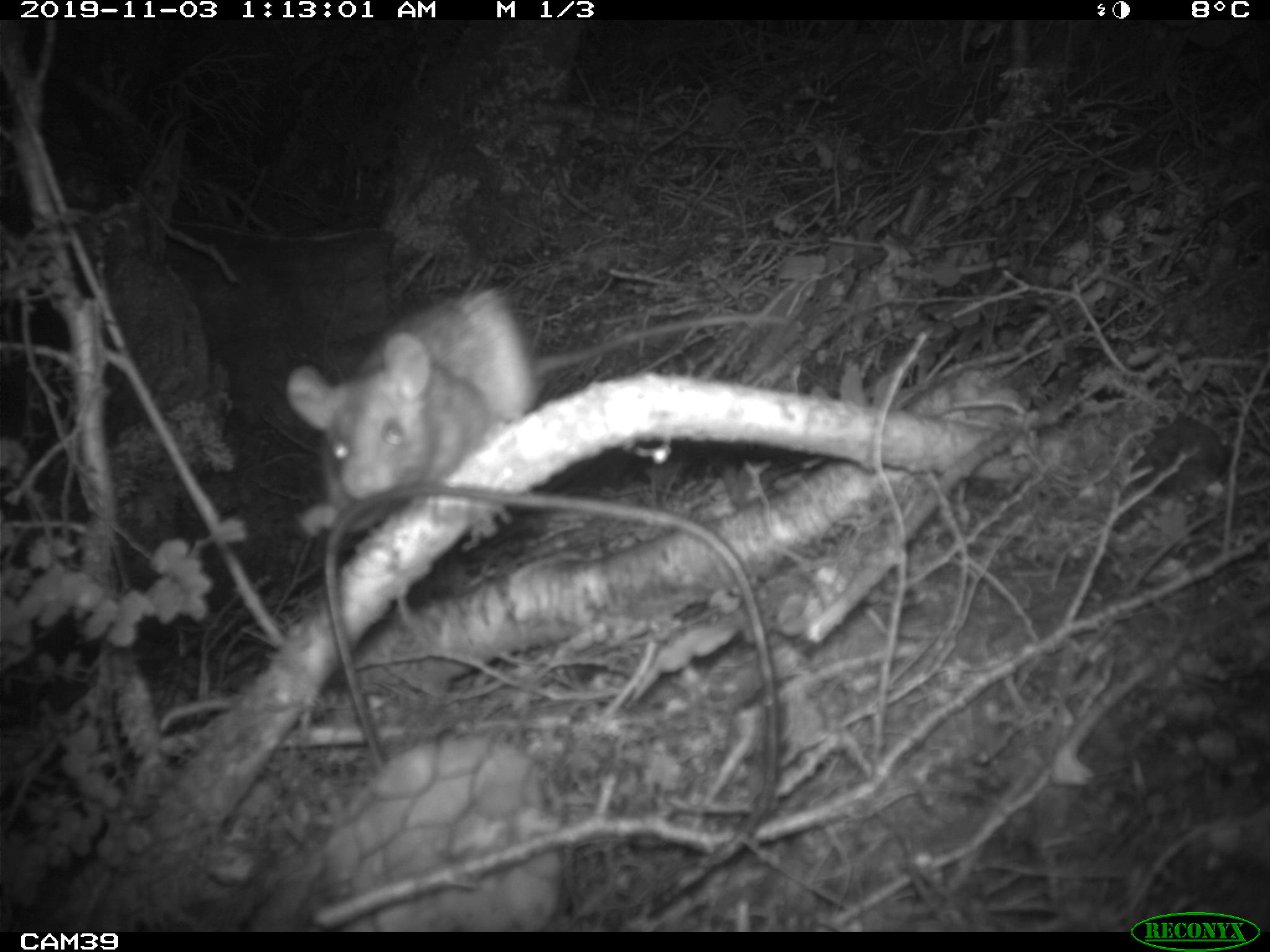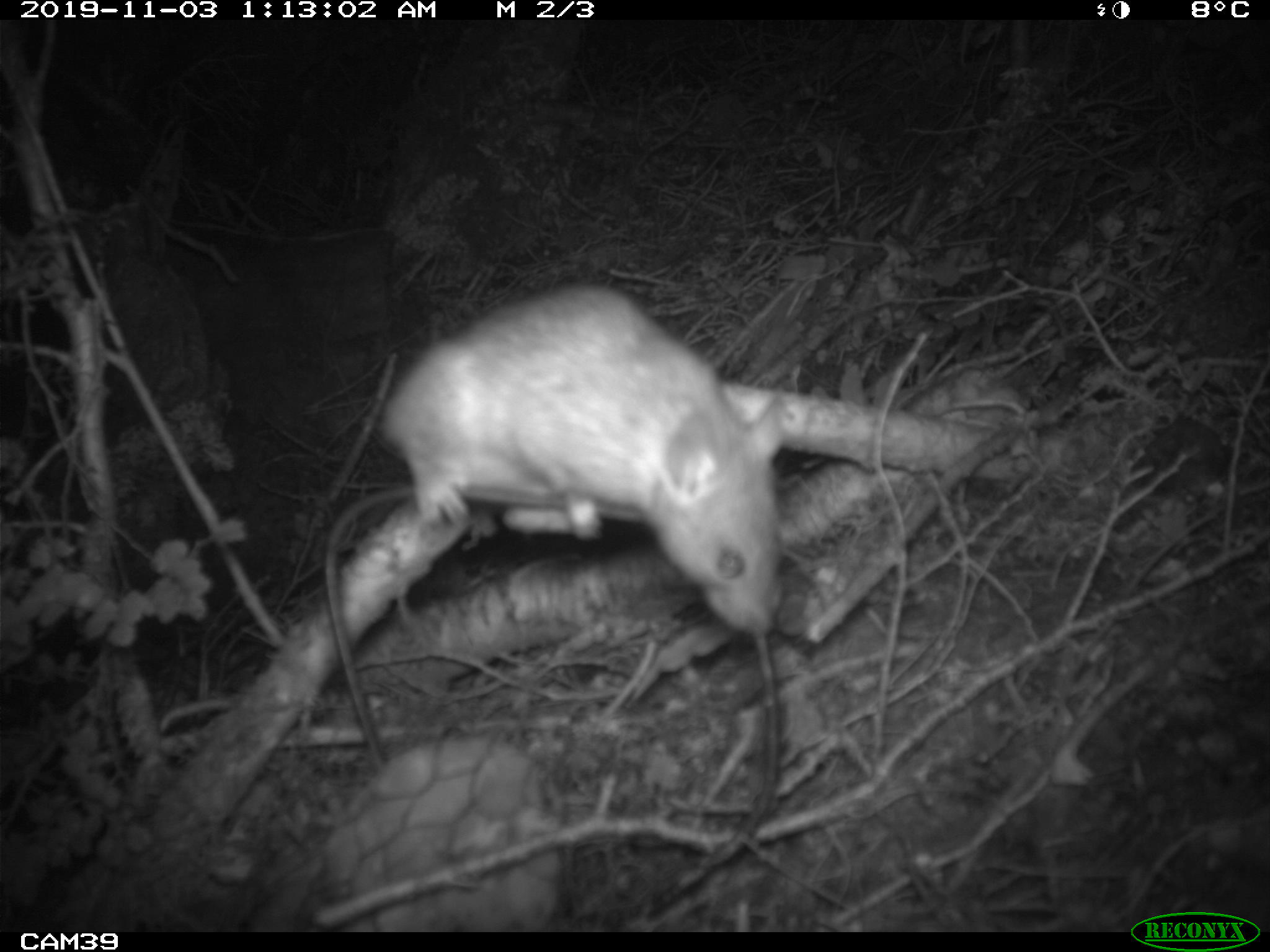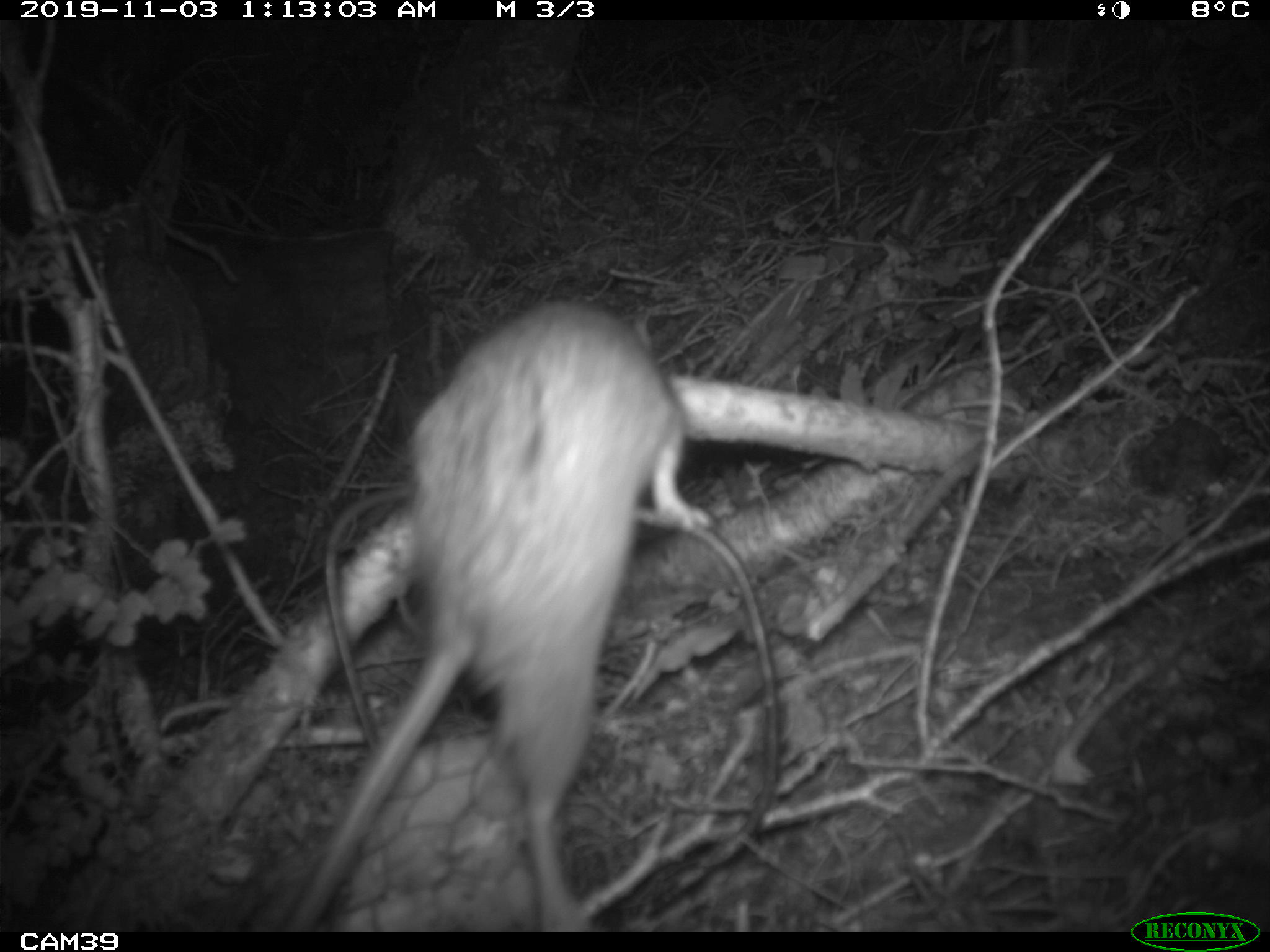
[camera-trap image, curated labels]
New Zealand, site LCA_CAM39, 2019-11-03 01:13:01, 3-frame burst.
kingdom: Animalia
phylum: Chordata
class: Mammalia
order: Rodentia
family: Muridae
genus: Rattus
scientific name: Rattus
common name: rat